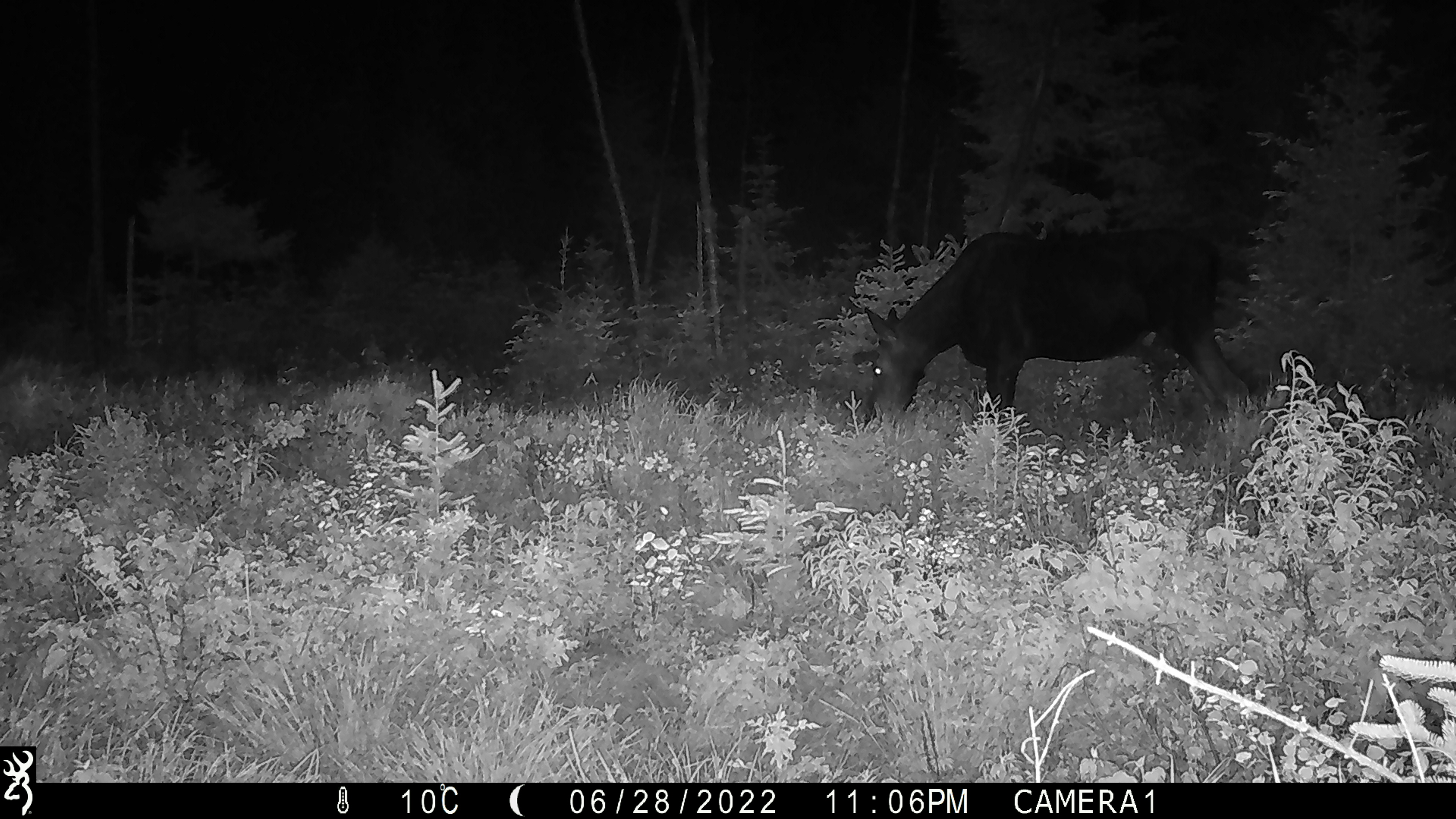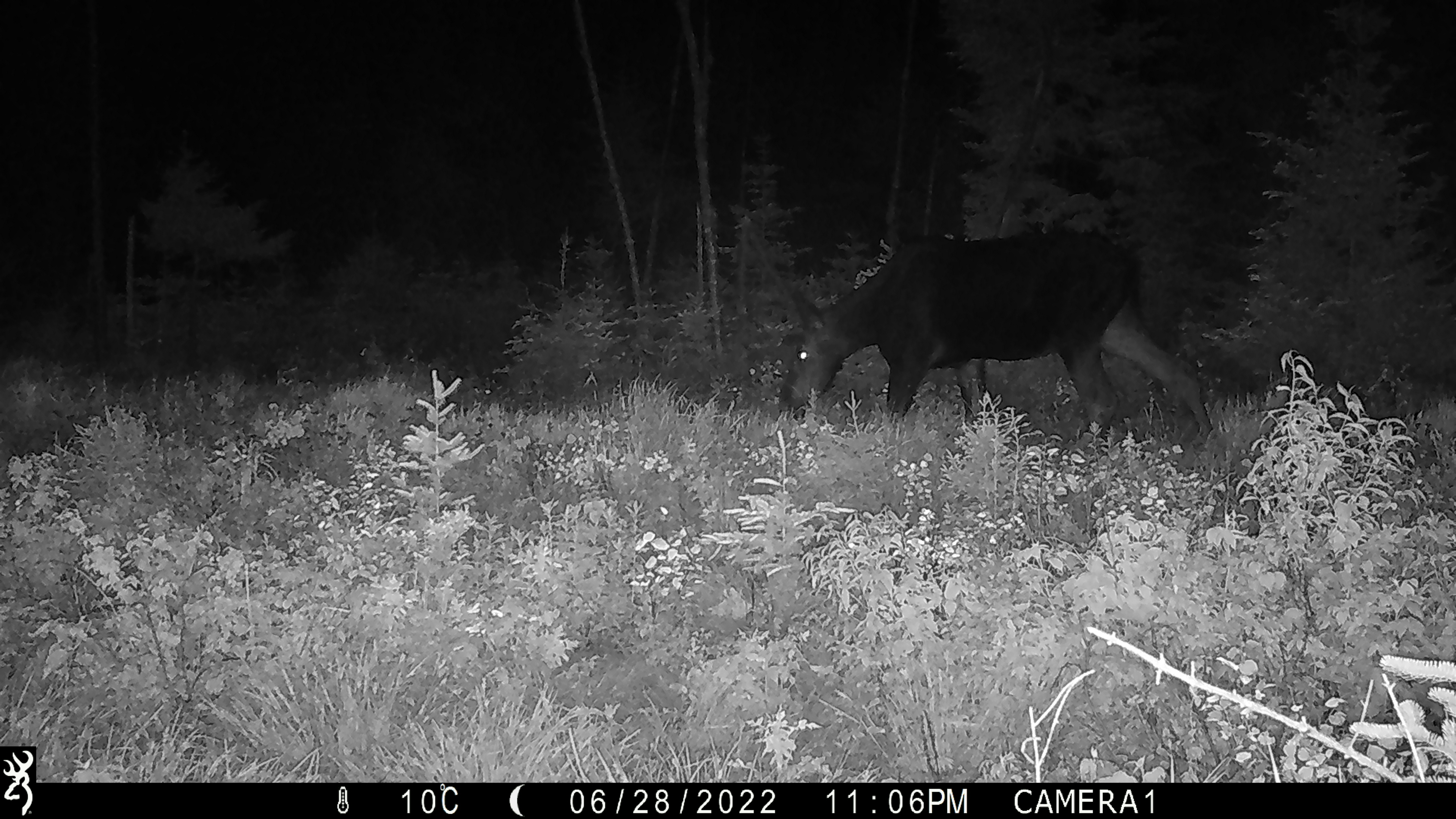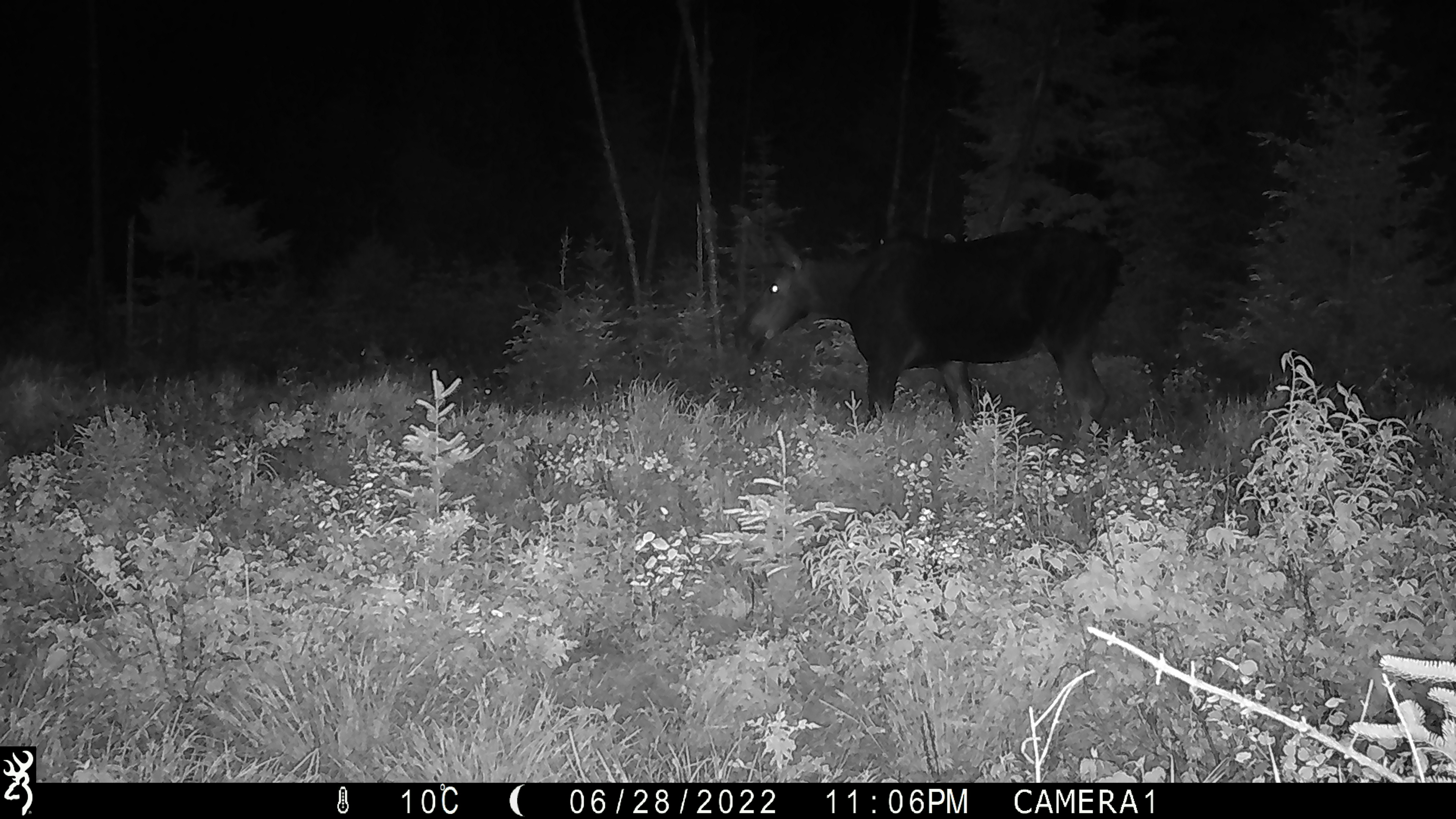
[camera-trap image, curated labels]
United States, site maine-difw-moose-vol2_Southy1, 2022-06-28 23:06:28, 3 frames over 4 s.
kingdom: Animalia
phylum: Chordata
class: Mammalia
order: Artiodactyla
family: Cervidae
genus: Alces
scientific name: Alces alces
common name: moose